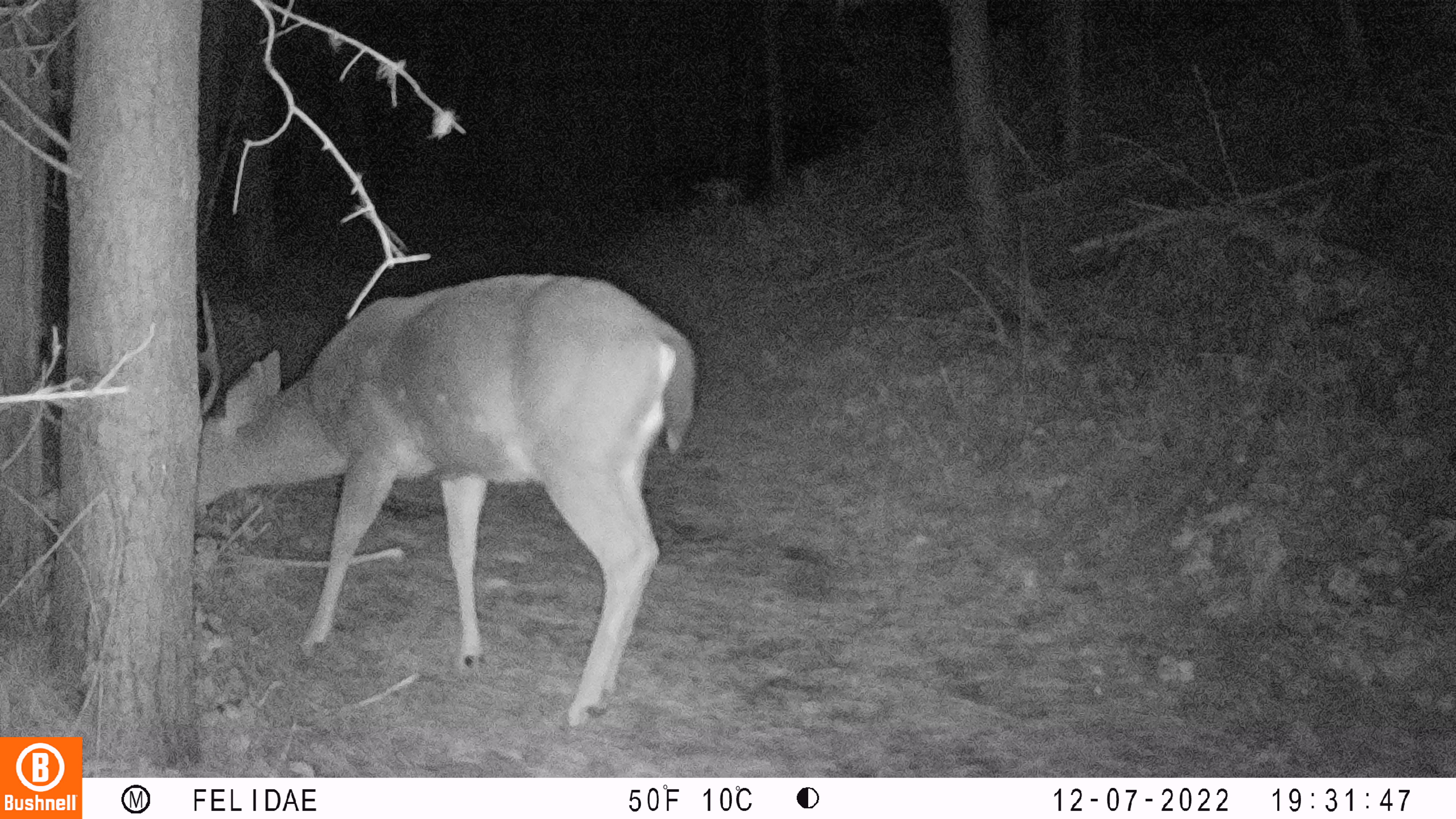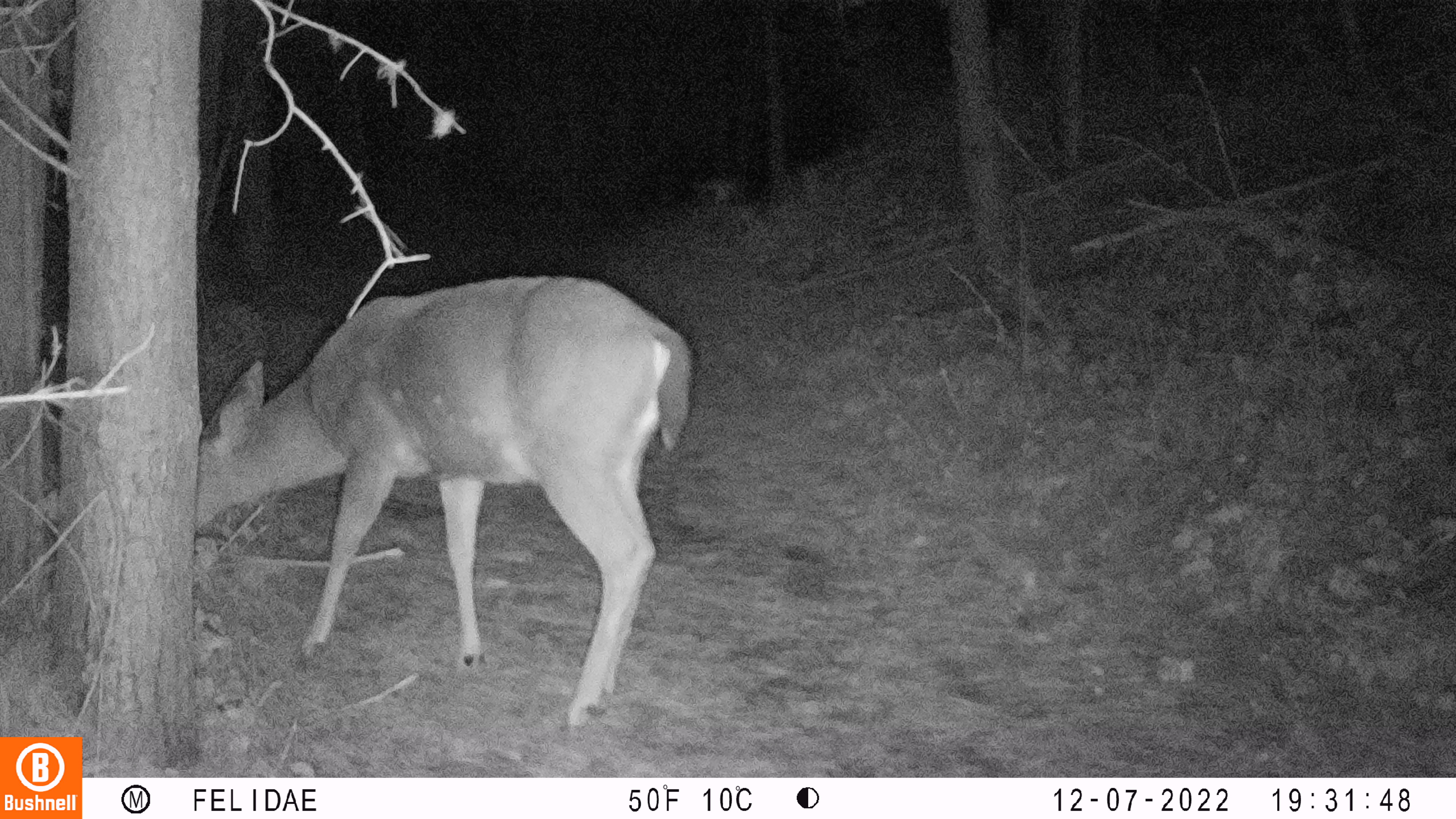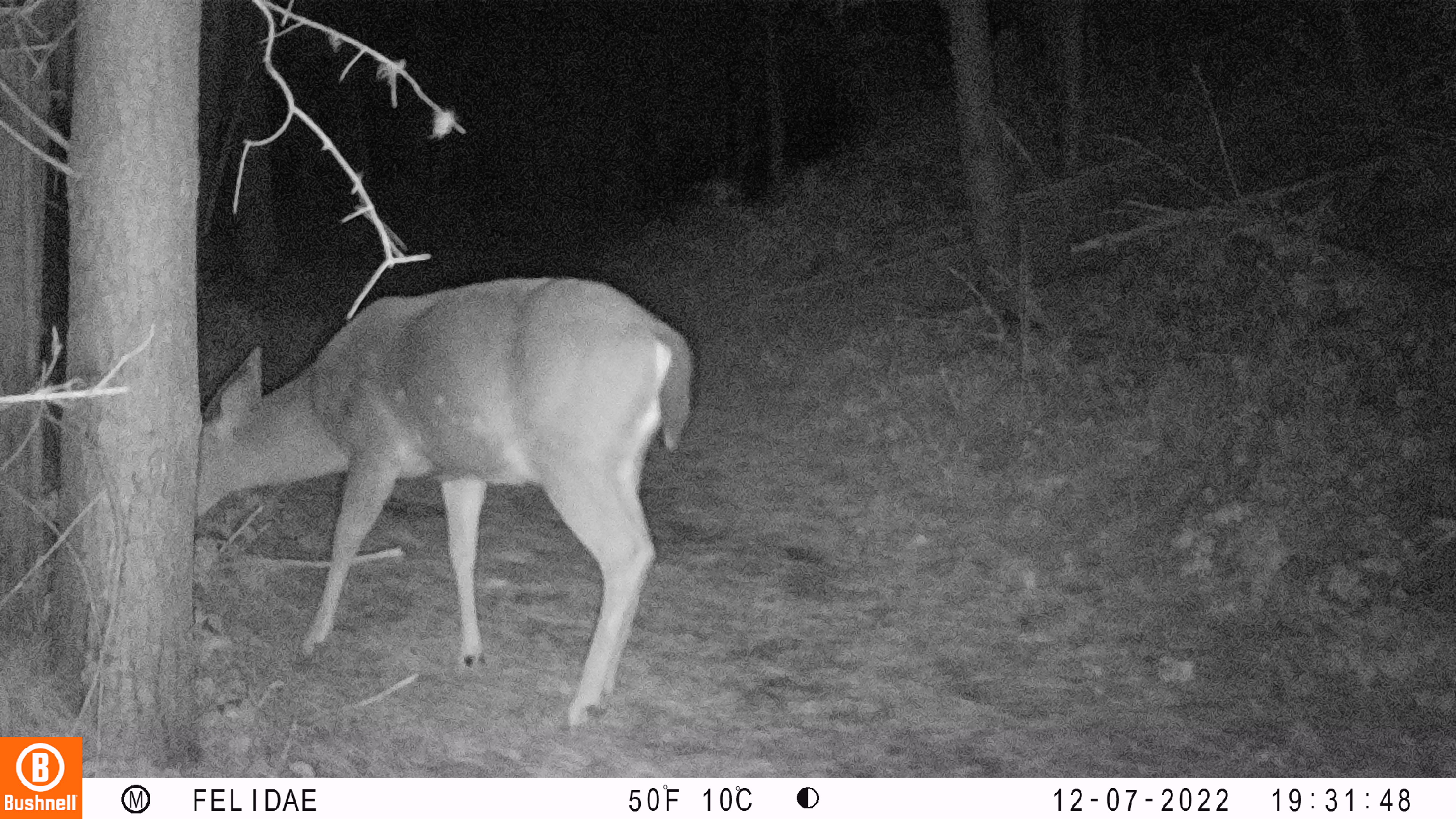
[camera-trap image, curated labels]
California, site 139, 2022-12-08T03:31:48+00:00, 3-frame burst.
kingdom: Animalia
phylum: Chordata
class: Mammalia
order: Artiodactyla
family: Cervidae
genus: Odocoileus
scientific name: Odocoileus hemionus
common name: mule deer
Mule deer (Odocoileus hemionus).